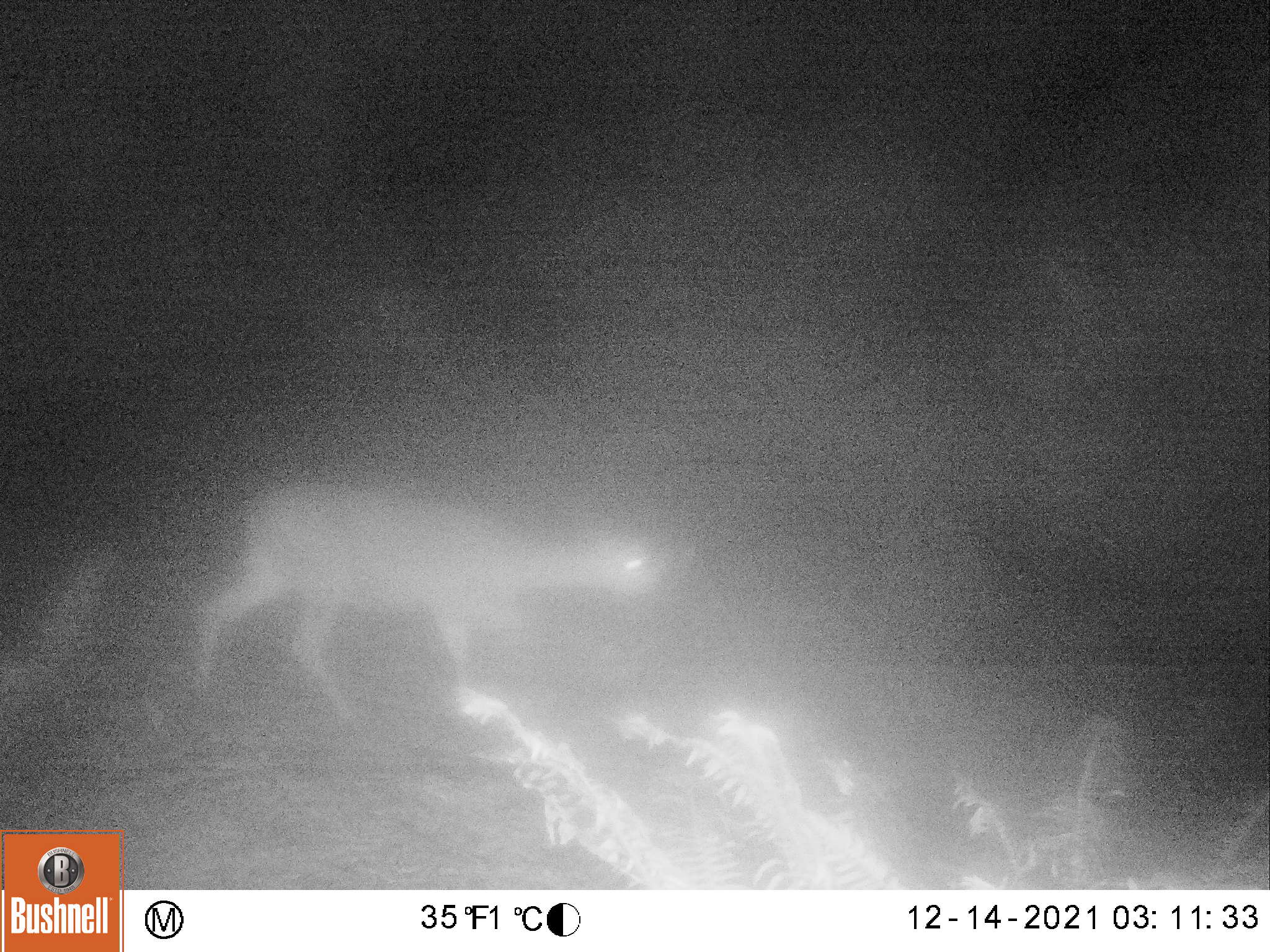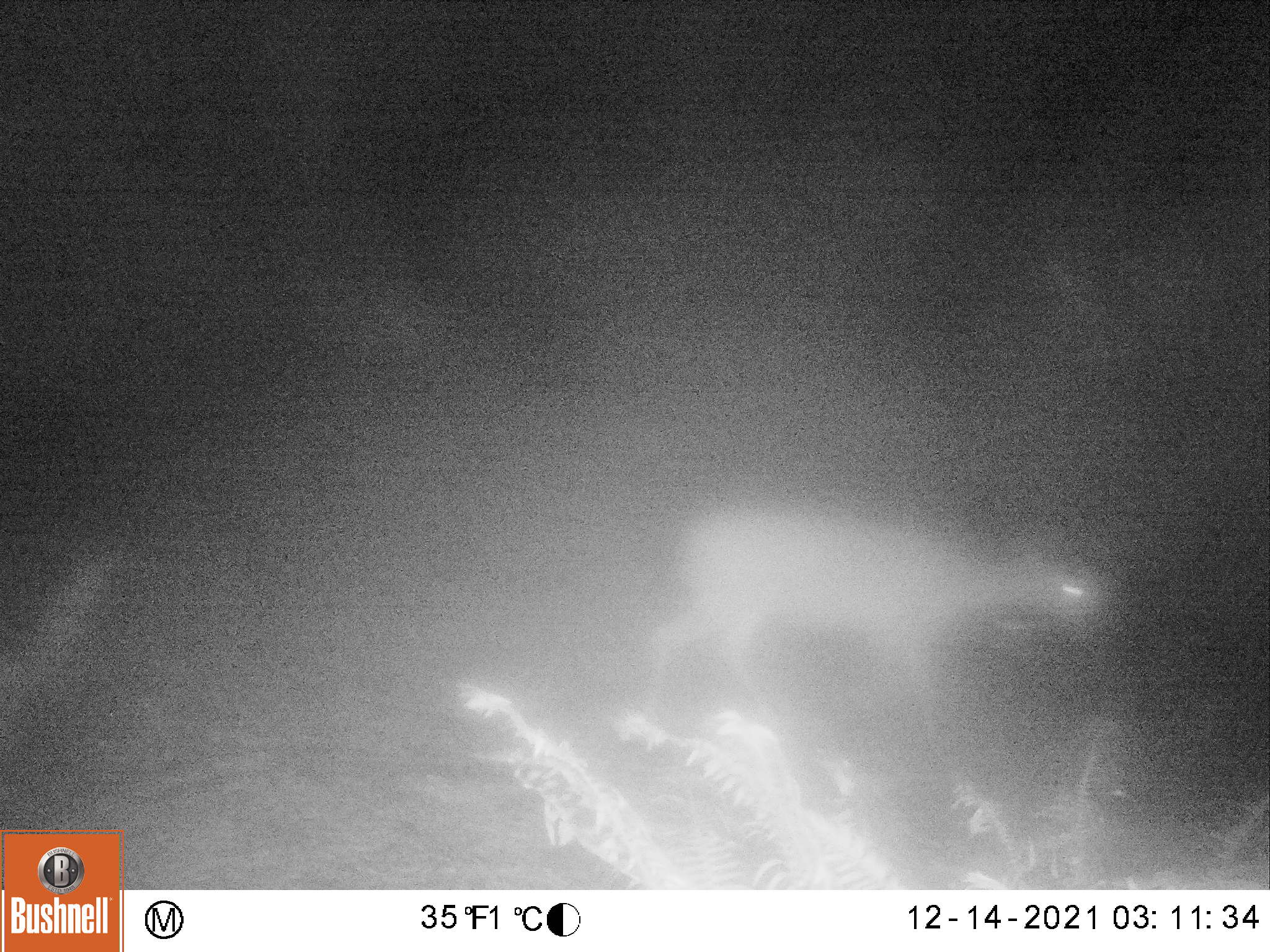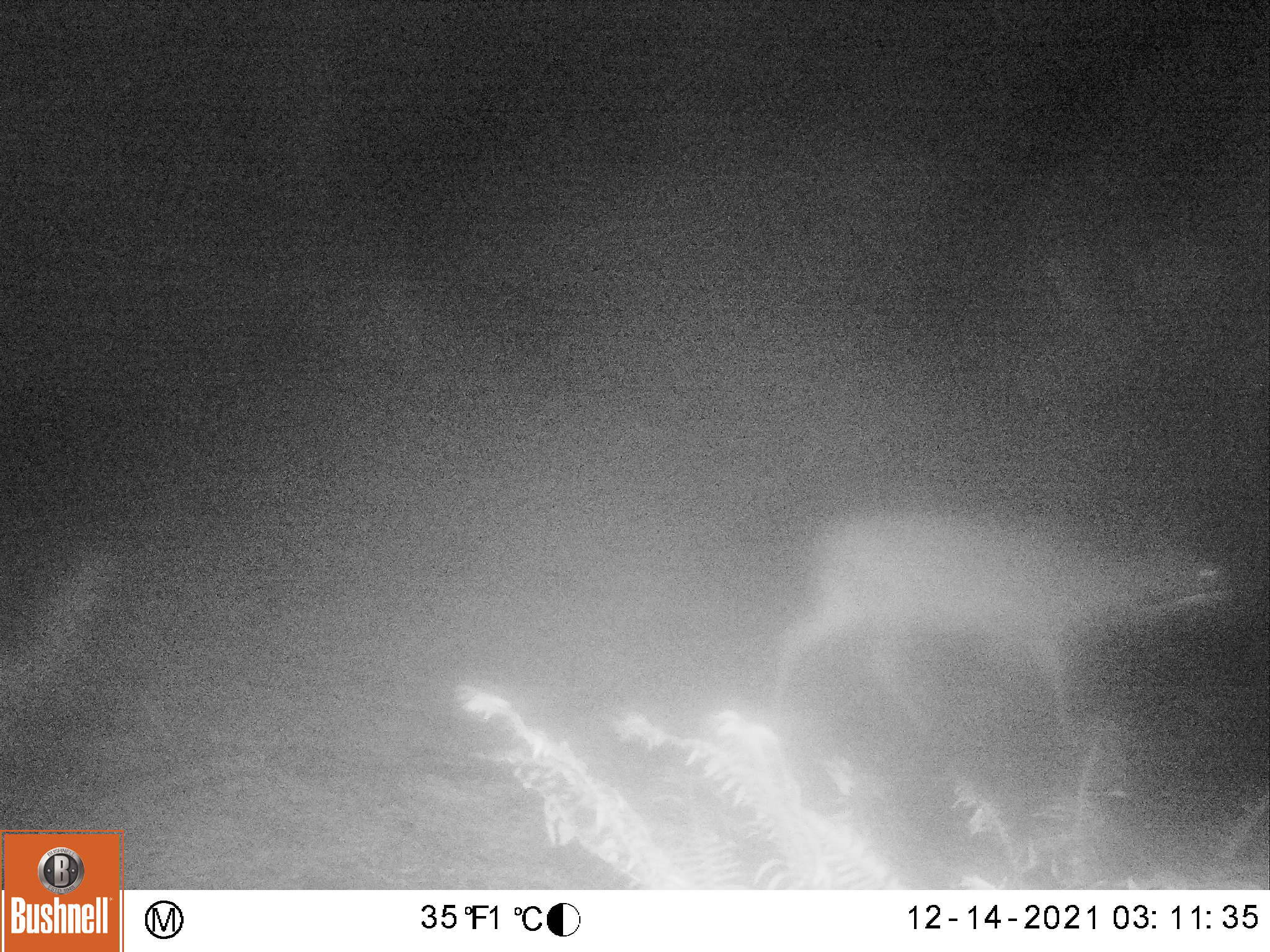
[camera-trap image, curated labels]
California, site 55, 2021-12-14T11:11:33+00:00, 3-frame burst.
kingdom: Animalia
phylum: Chordata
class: Mammalia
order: Artiodactyla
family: Cervidae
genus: Odocoileus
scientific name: Odocoileus hemionus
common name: mule deer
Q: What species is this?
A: Mule deer (Odocoileus hemionus).